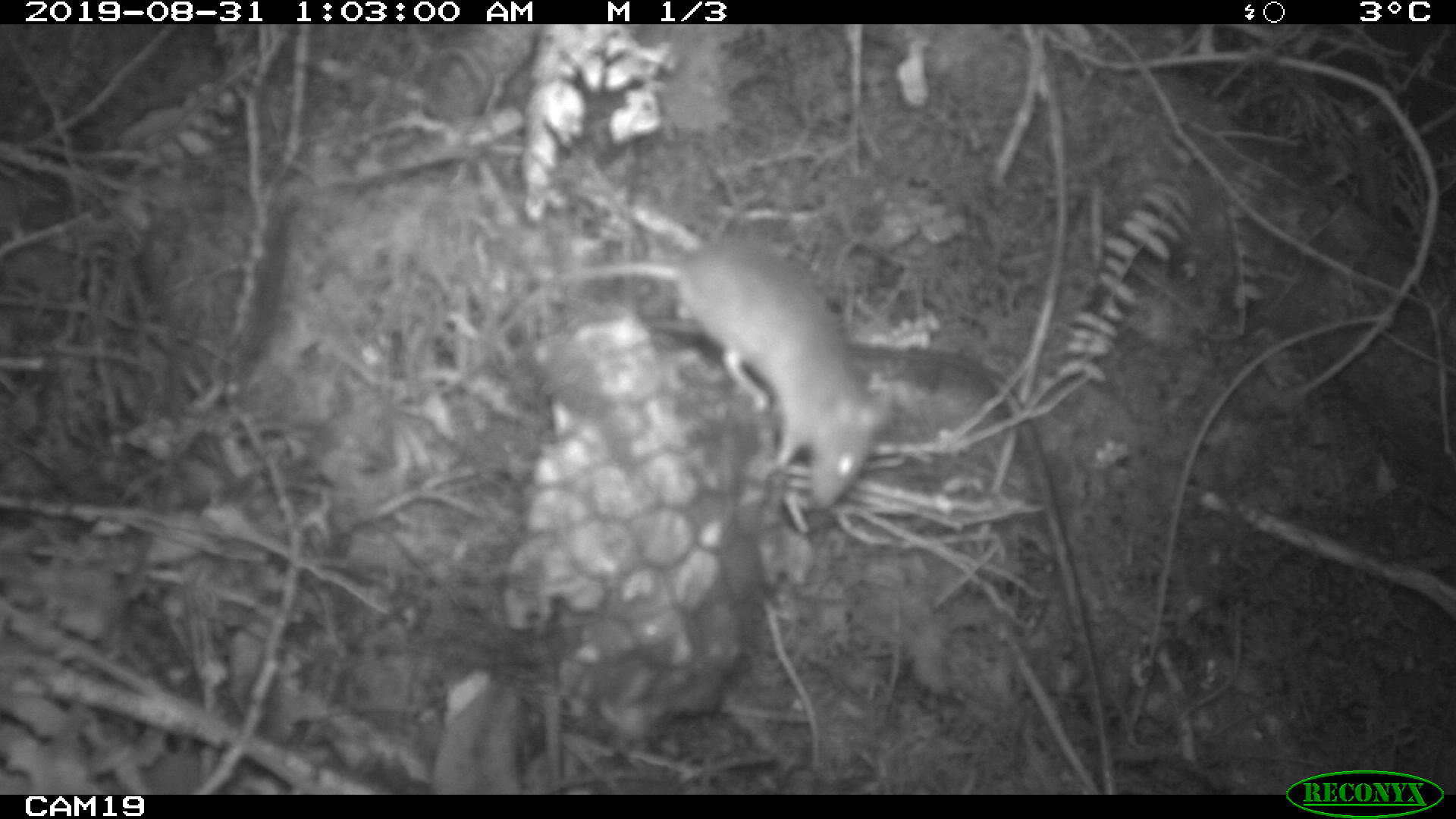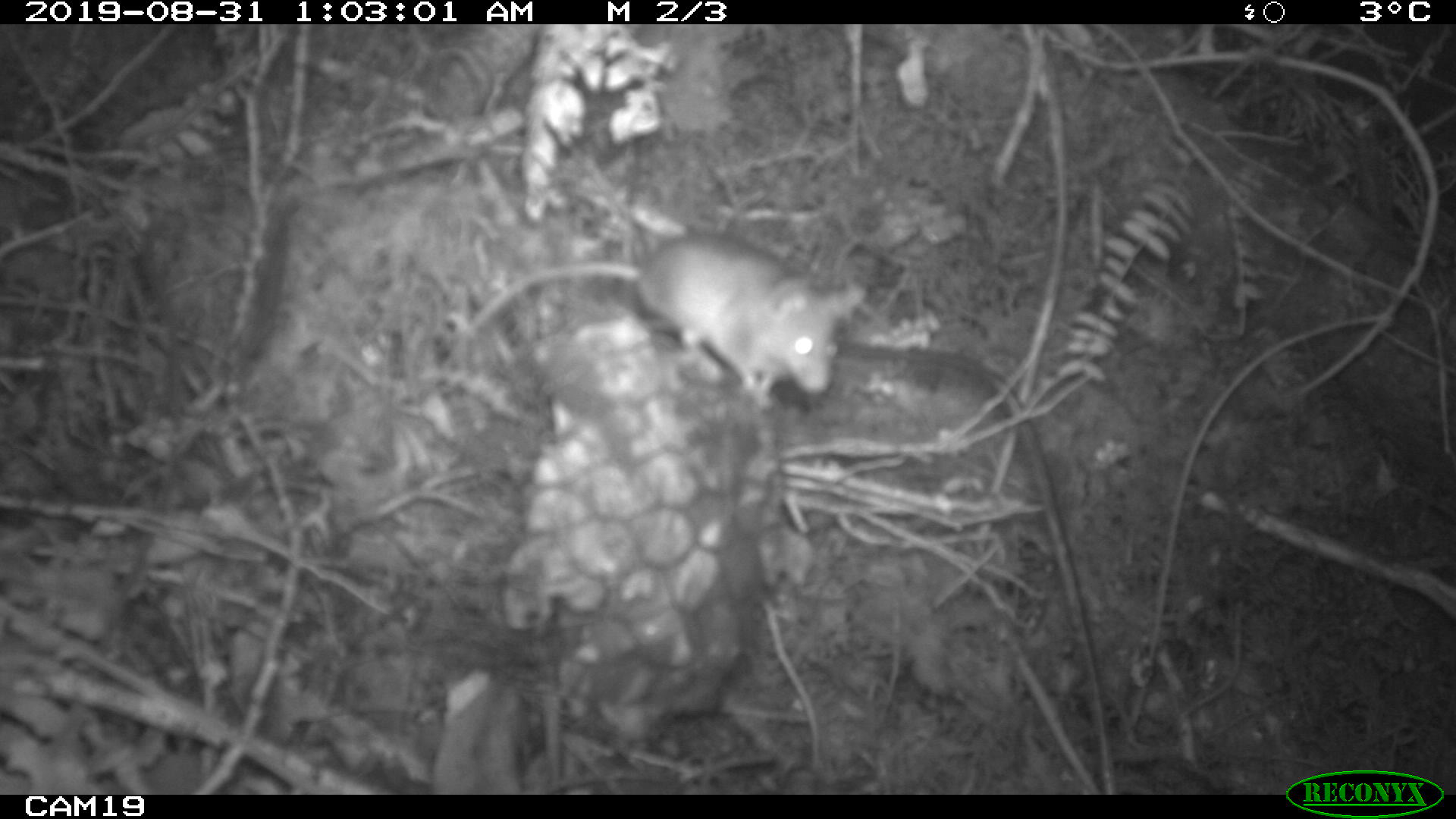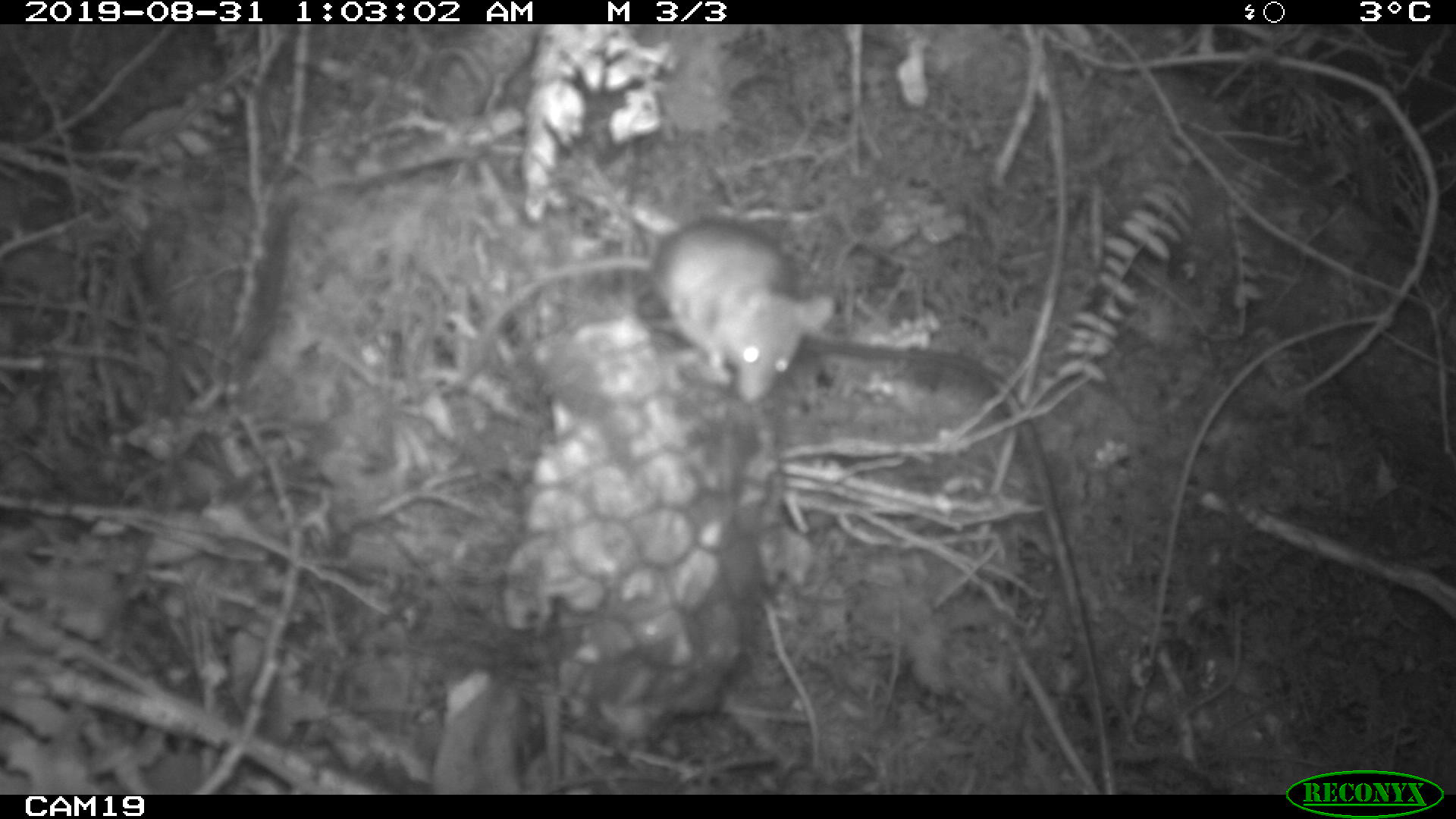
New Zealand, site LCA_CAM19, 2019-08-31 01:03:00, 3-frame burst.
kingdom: Animalia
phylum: Chordata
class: Mammalia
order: Rodentia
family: Muridae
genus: Mus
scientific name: Mus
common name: mouse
Mouse (Mus).